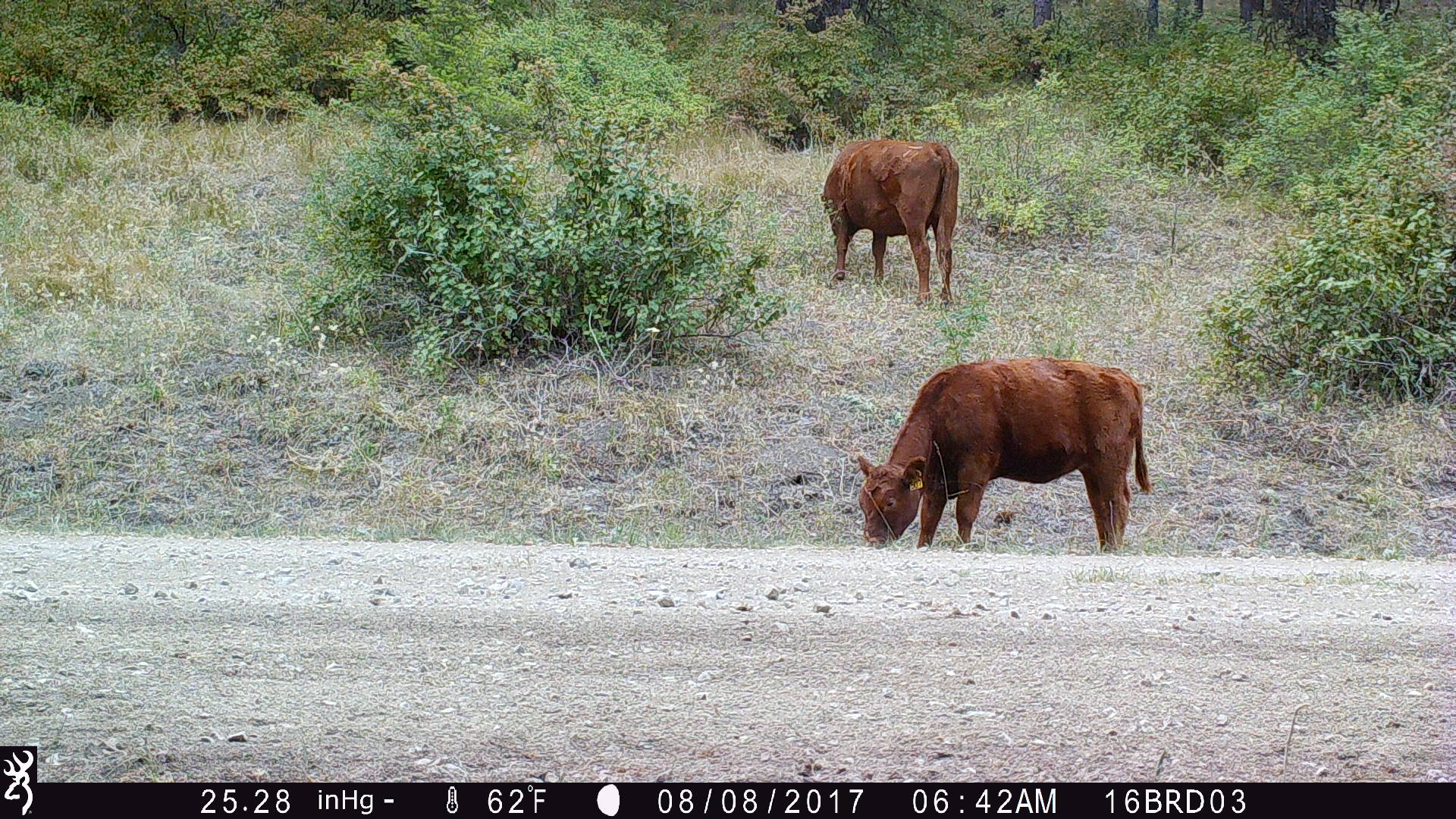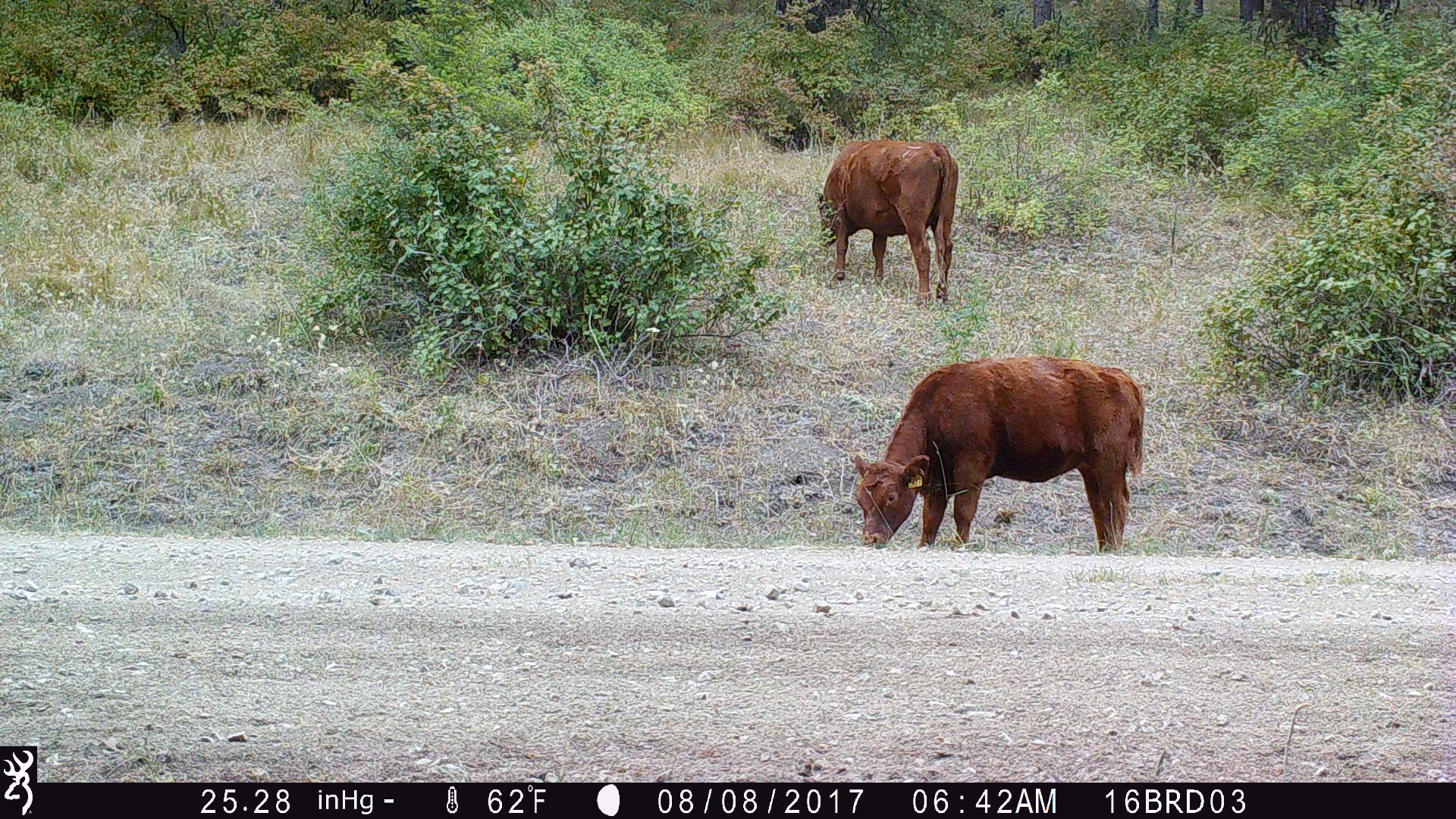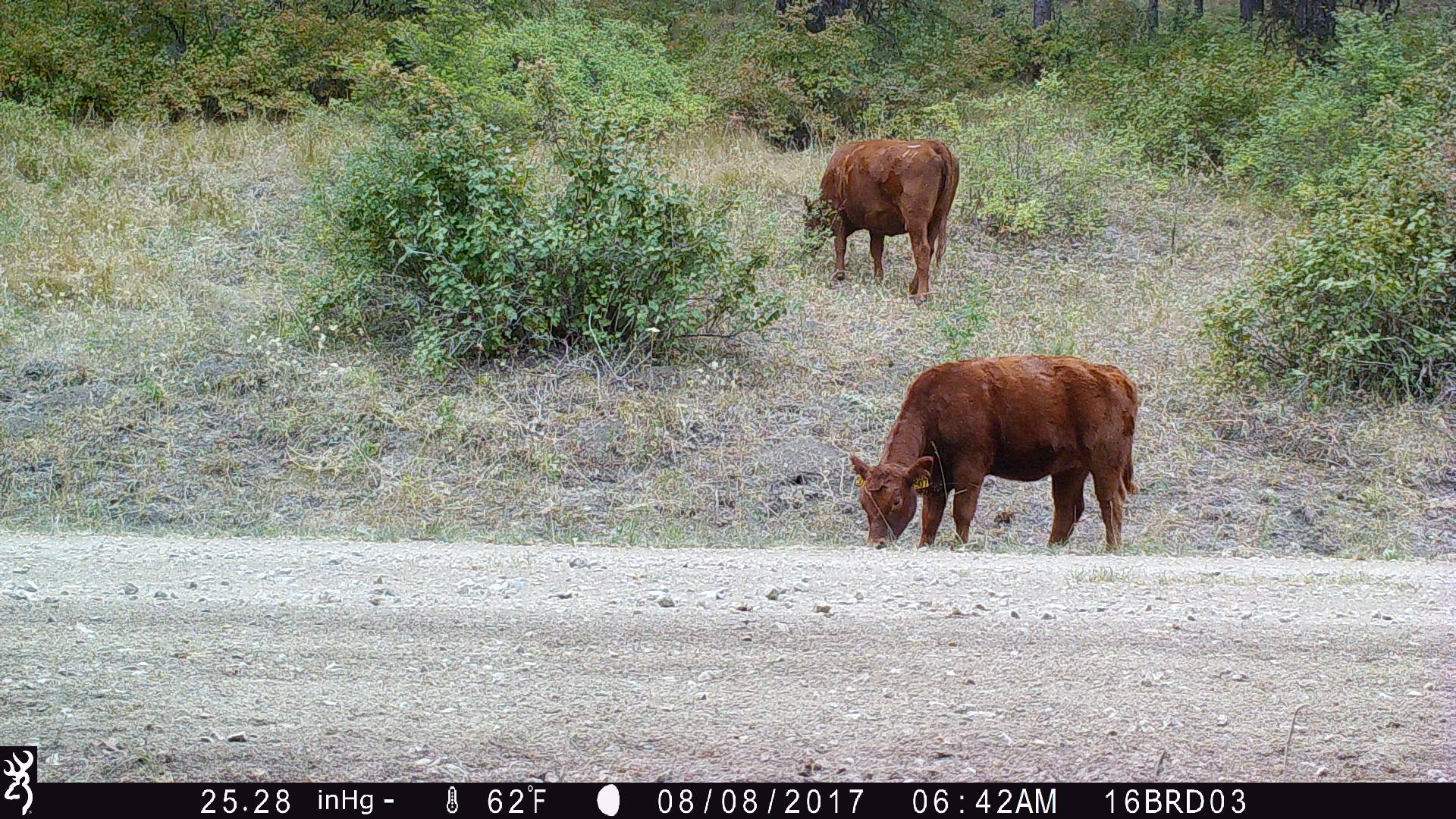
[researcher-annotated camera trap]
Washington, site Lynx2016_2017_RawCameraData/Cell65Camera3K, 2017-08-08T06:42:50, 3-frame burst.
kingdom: Animalia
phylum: Chordata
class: Mammalia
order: Artiodactyla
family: Bovidae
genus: Bos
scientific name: Bos taurus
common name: domestic cattle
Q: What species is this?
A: Domestic cattle (Bos taurus).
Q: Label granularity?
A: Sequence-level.